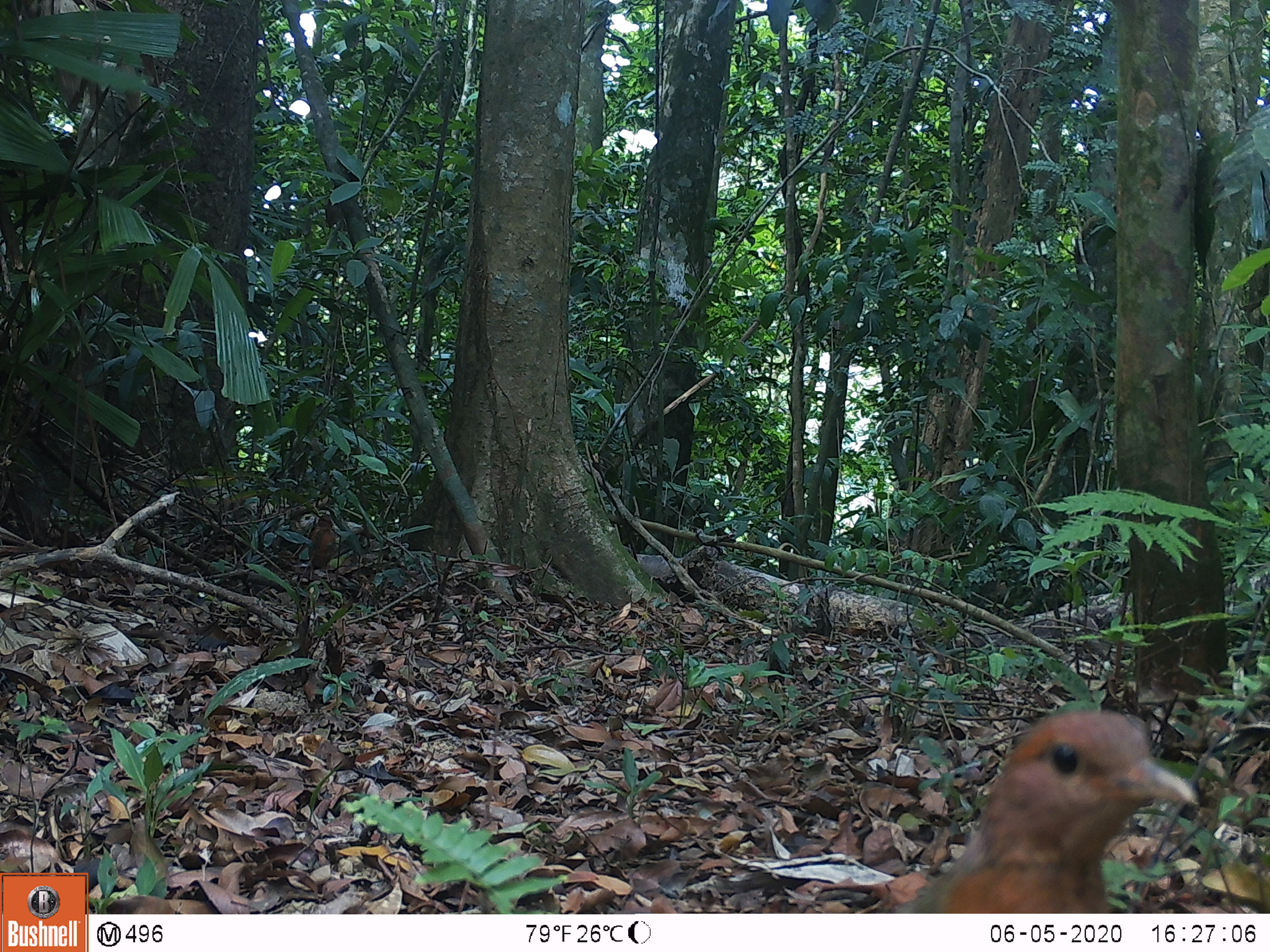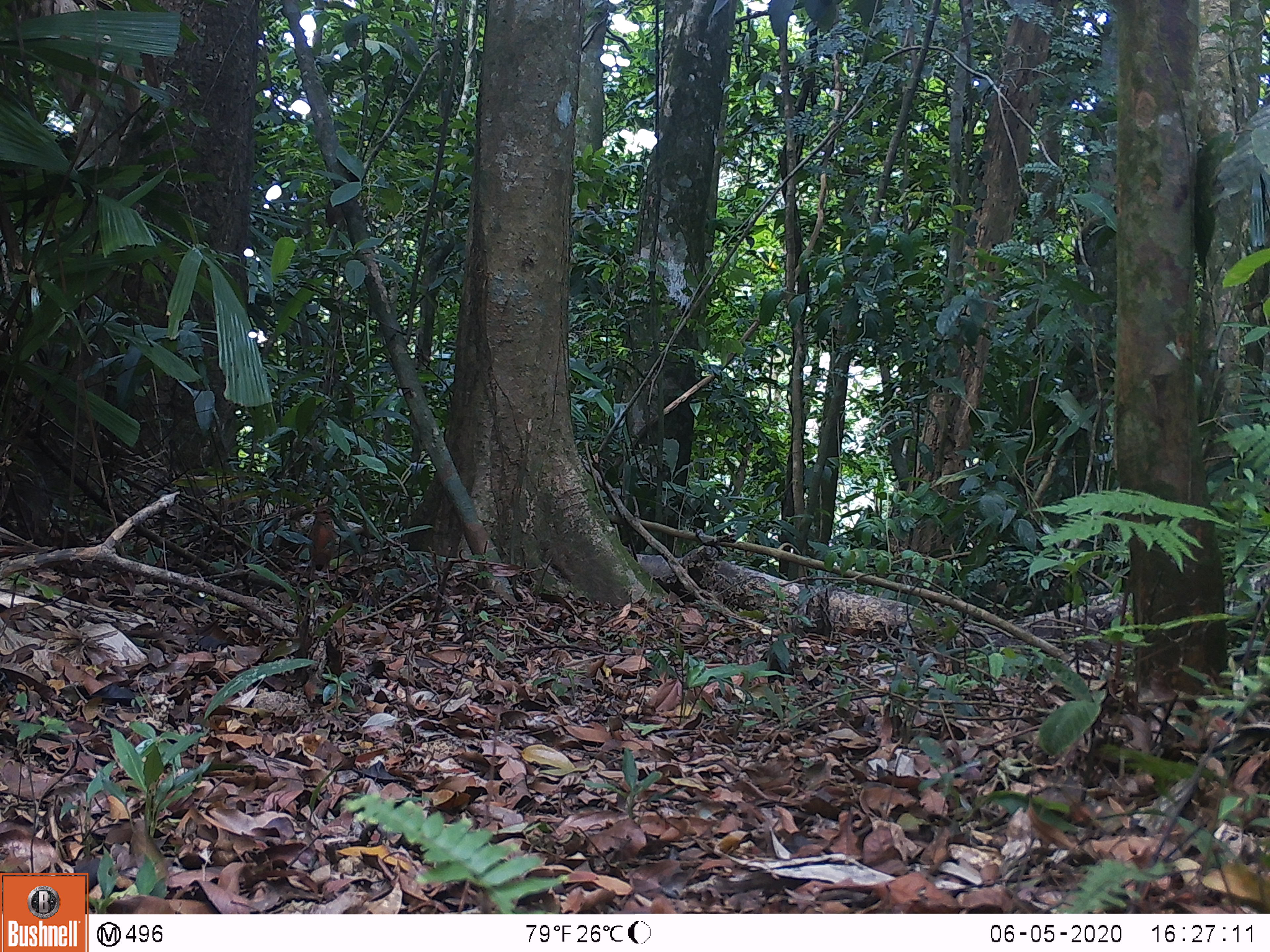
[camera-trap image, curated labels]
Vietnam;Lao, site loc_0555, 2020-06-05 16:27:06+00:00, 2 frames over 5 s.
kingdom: Animalia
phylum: Chordata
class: Aves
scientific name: Aves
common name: bird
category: unidentified bird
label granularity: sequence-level